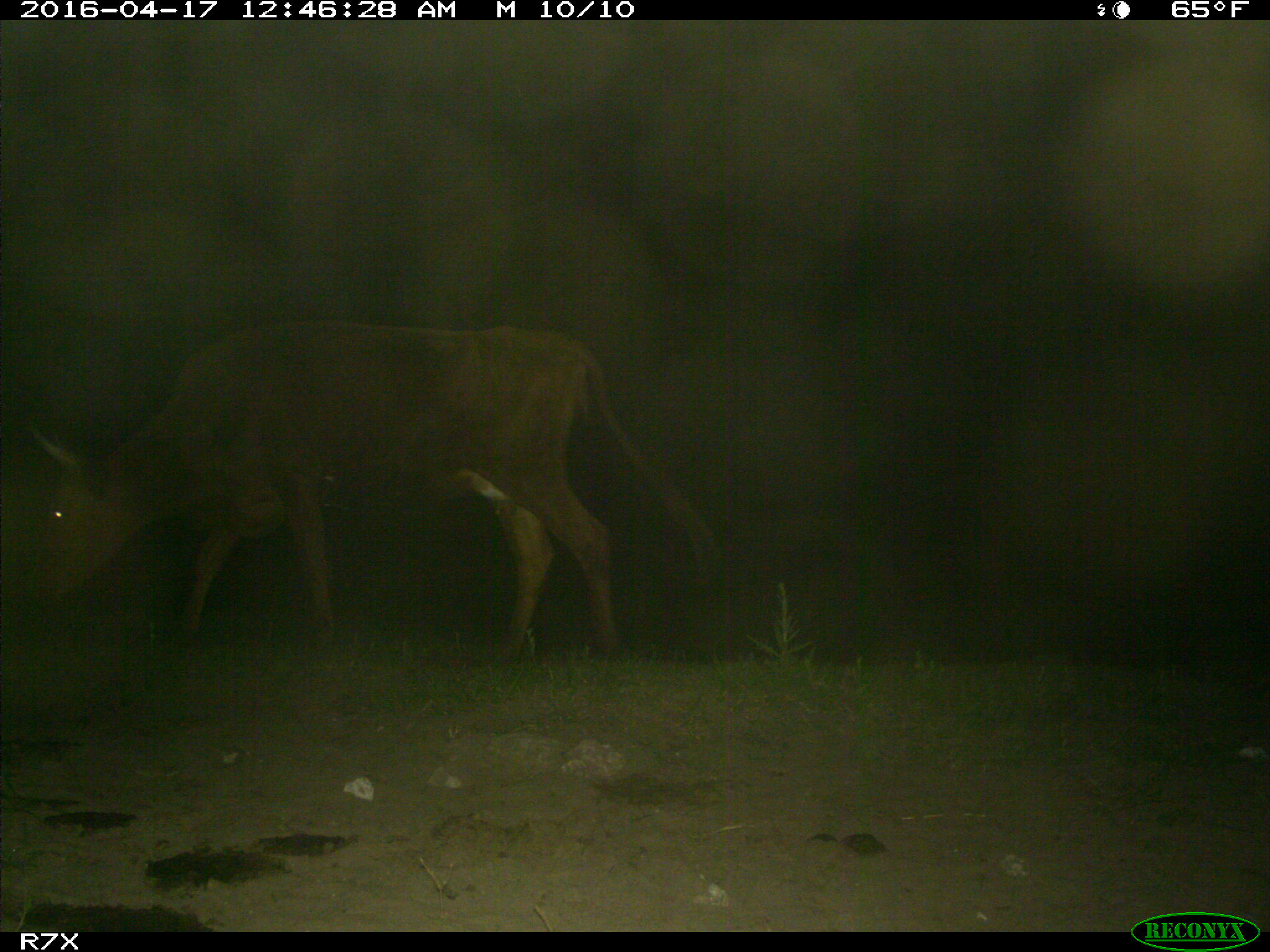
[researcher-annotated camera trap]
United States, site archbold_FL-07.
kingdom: Animalia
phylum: Chordata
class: Mammalia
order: Artiodactyla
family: Bovidae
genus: Bos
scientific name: Bos taurus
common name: domestic cow